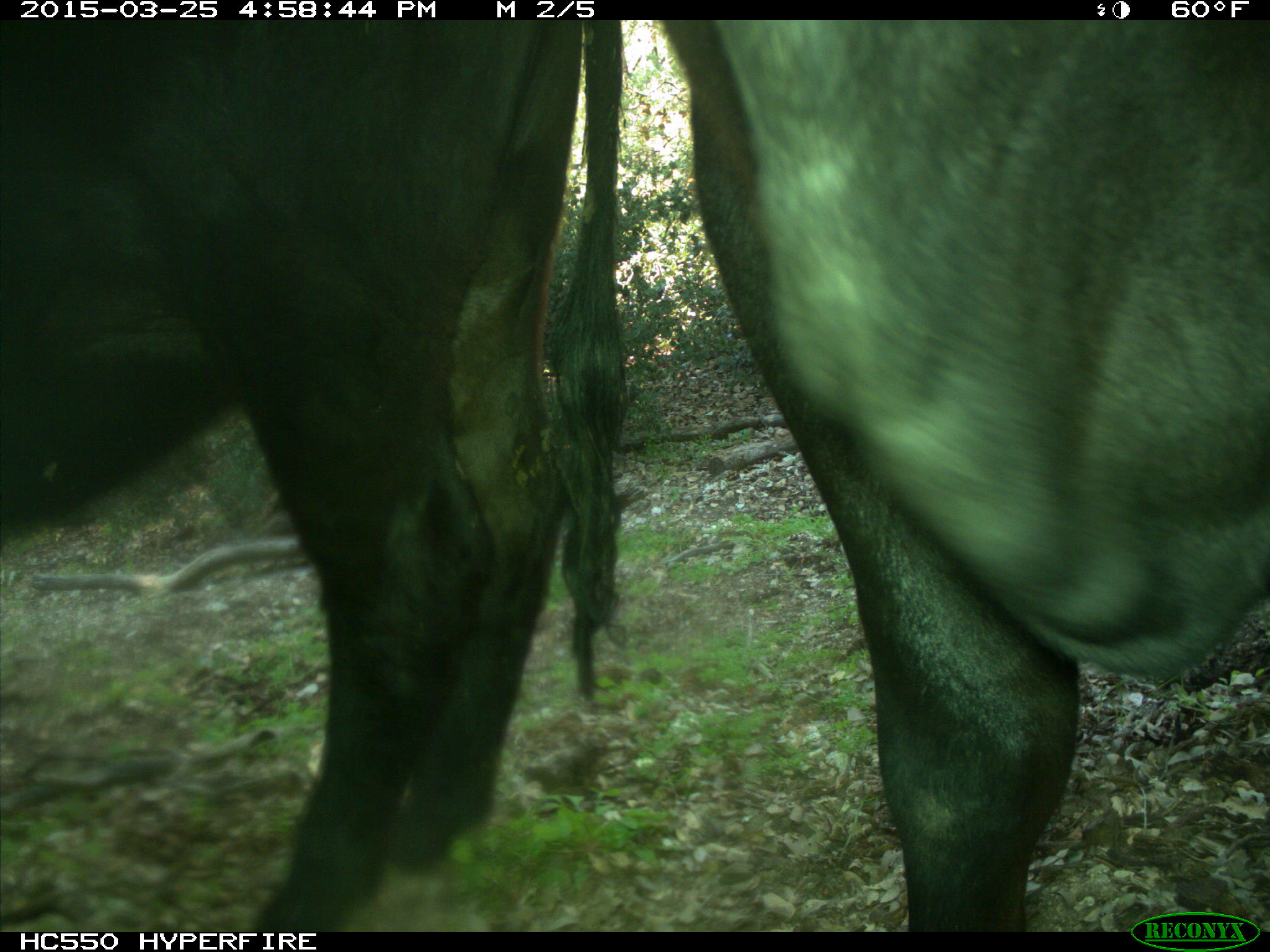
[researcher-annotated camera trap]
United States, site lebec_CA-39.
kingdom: Animalia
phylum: Chordata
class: Mammalia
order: Artiodactyla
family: Bovidae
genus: Bos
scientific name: Bos taurus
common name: domestic cow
Bos taurus (domestic cow).